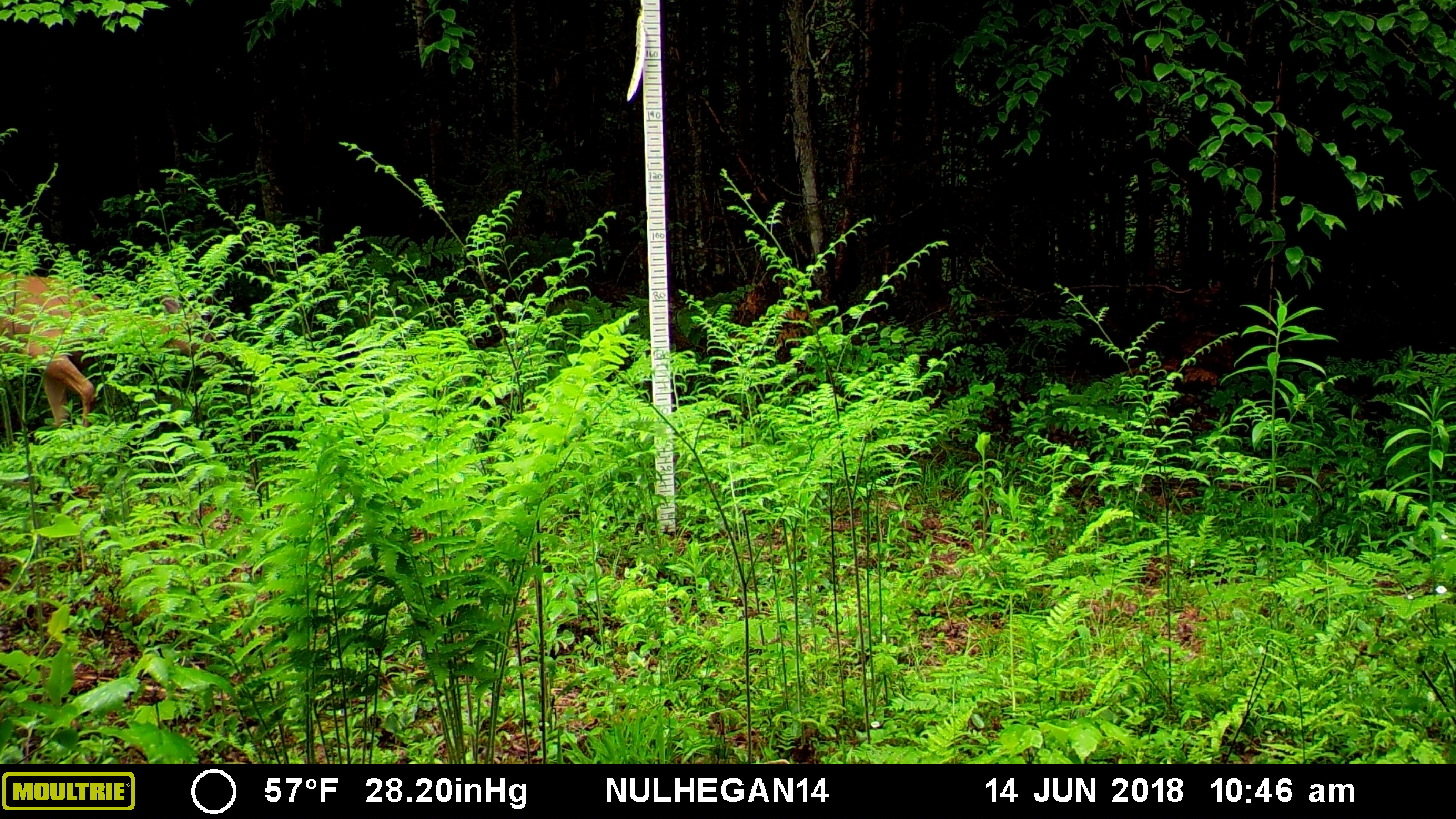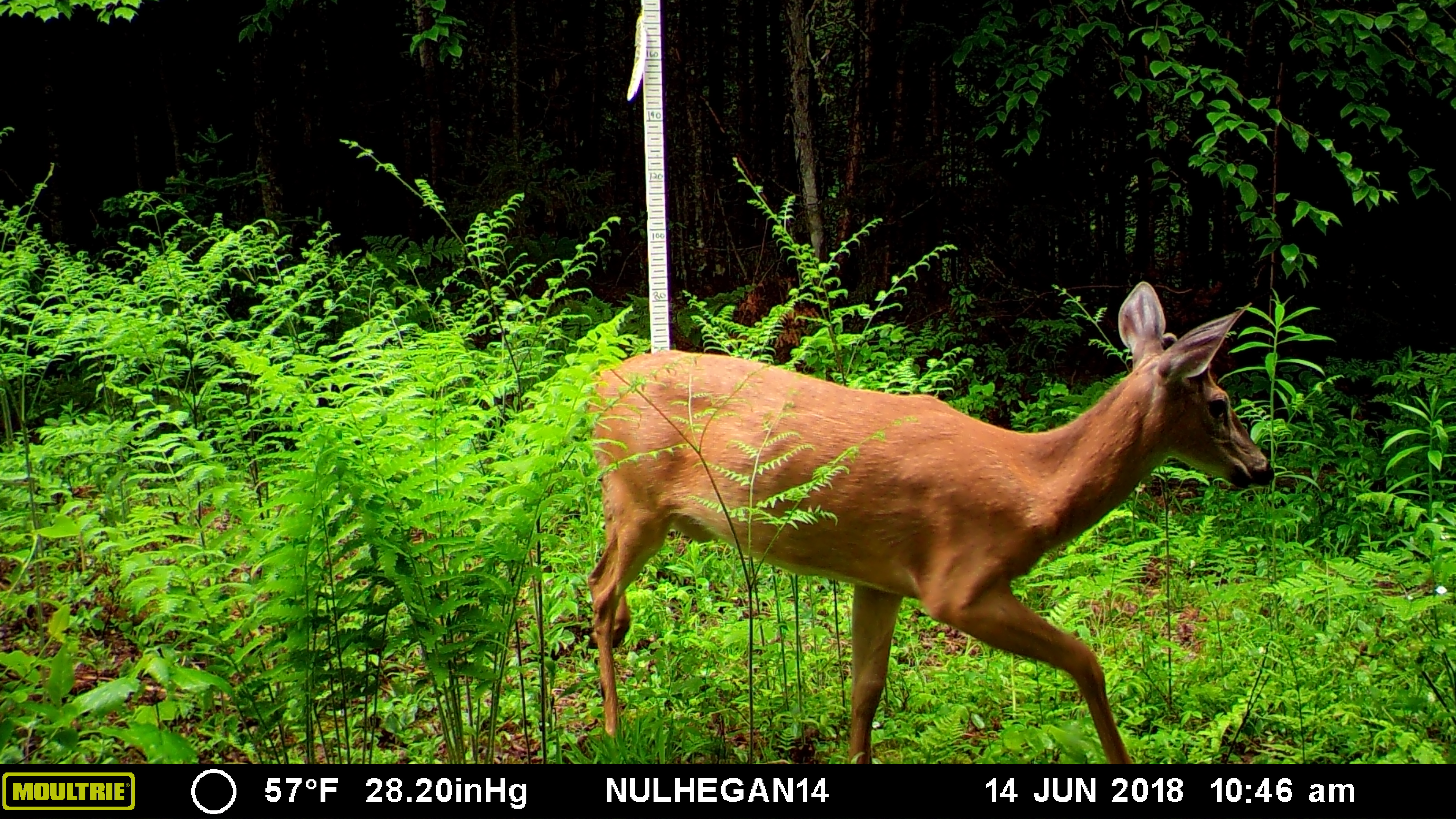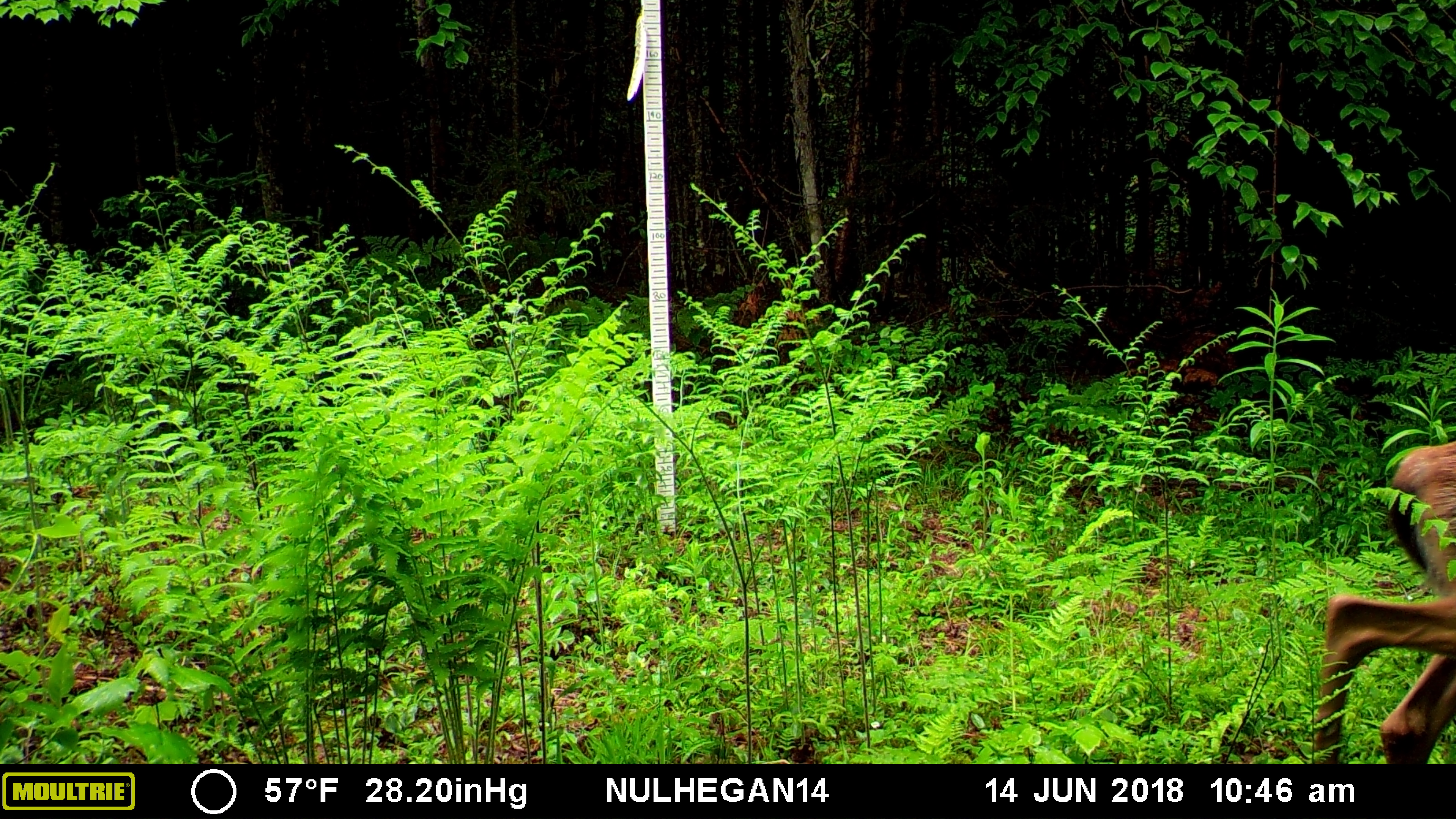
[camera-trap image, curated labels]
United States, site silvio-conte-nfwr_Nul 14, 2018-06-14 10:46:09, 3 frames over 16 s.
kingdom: Animalia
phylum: Chordata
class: Mammalia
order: Artiodactyla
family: Cervidae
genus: Odocoileus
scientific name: Odocoileus virginianus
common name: white-tailed deer